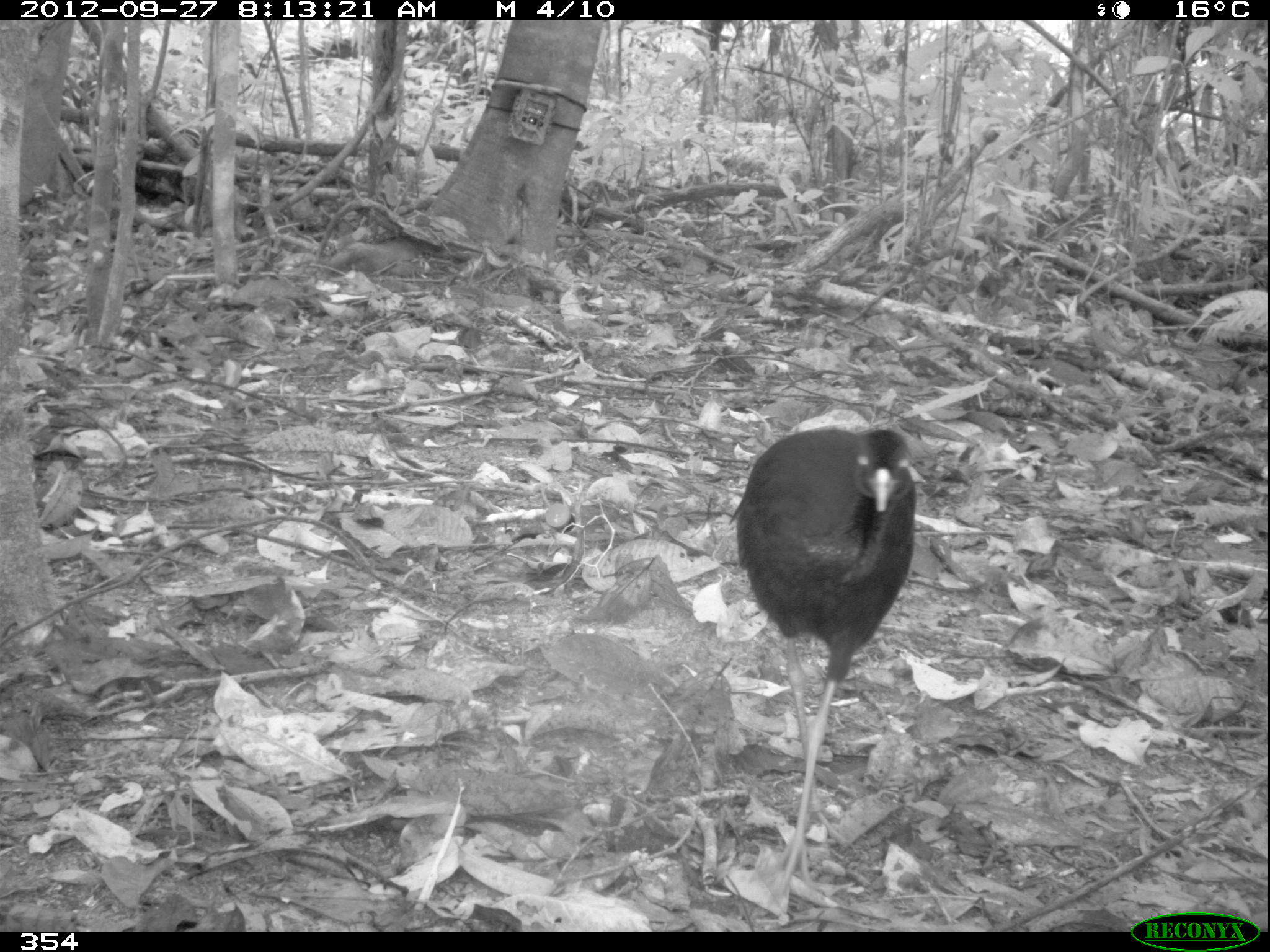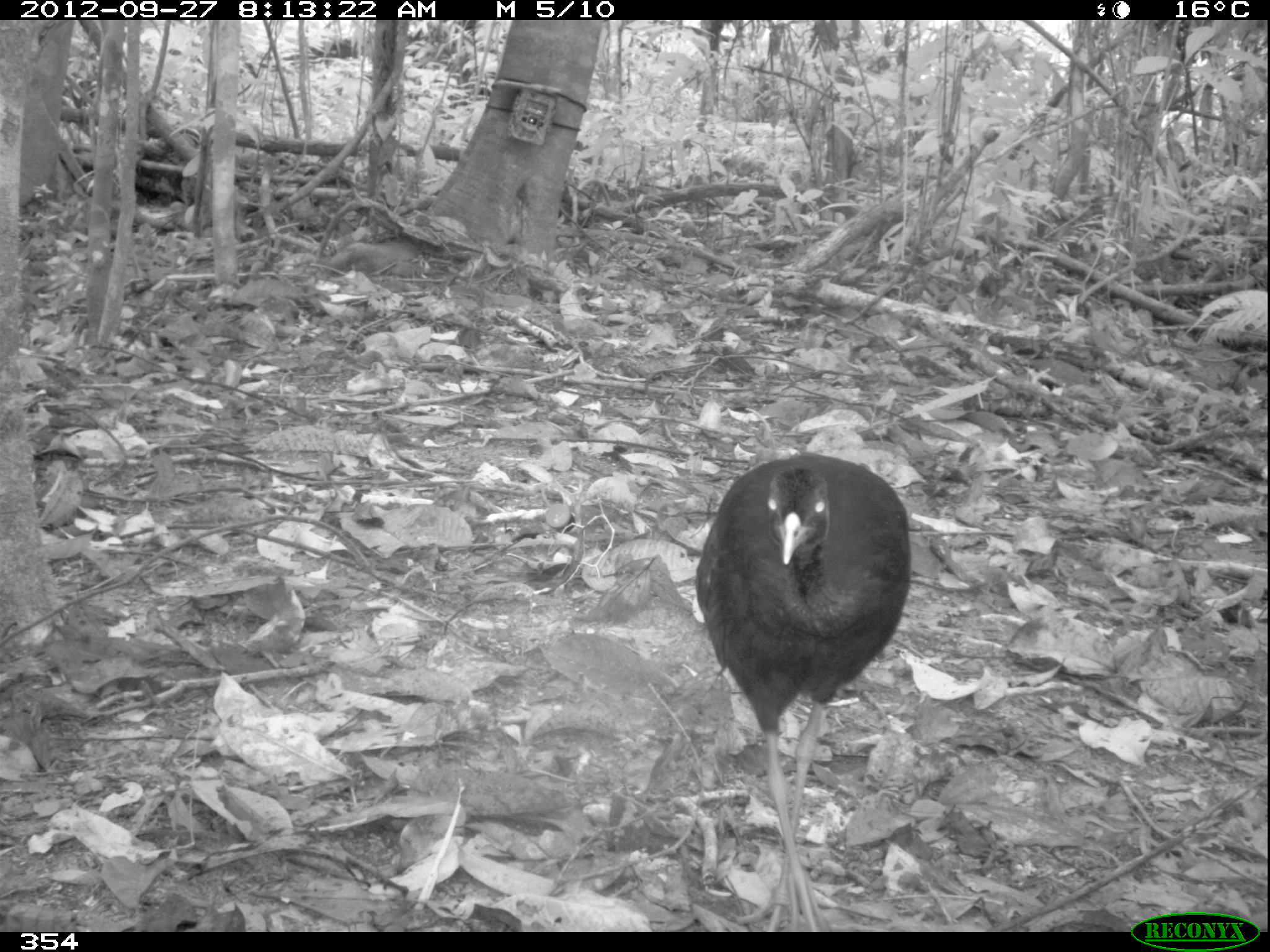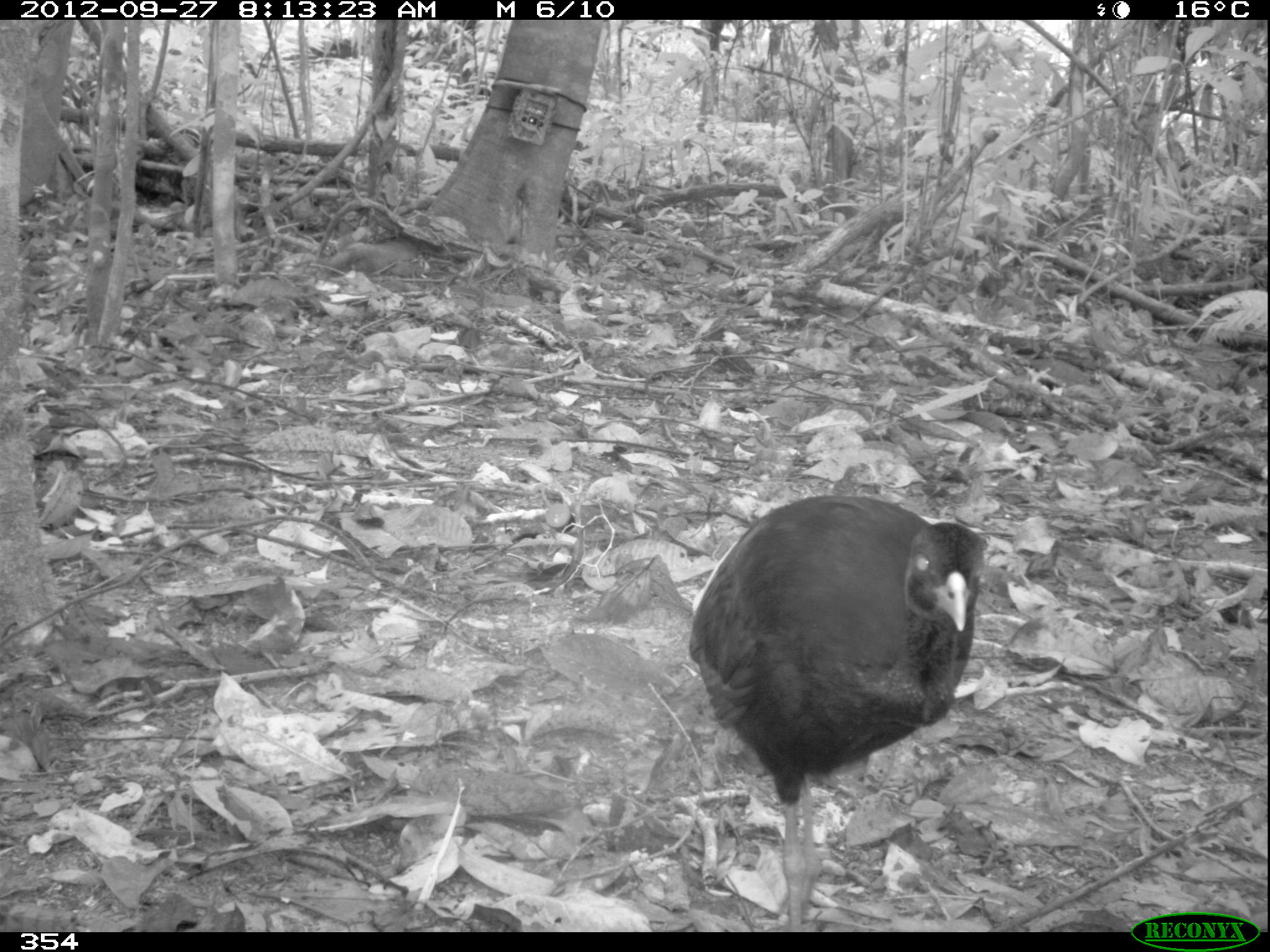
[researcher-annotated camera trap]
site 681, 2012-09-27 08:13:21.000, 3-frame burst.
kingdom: Animalia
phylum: Chordata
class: Aves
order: Gruiformes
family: Psophiidae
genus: Psophia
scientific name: Psophia leucoptera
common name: pale-winged trumpeter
Psophia leucoptera (pale-winged trumpeter).